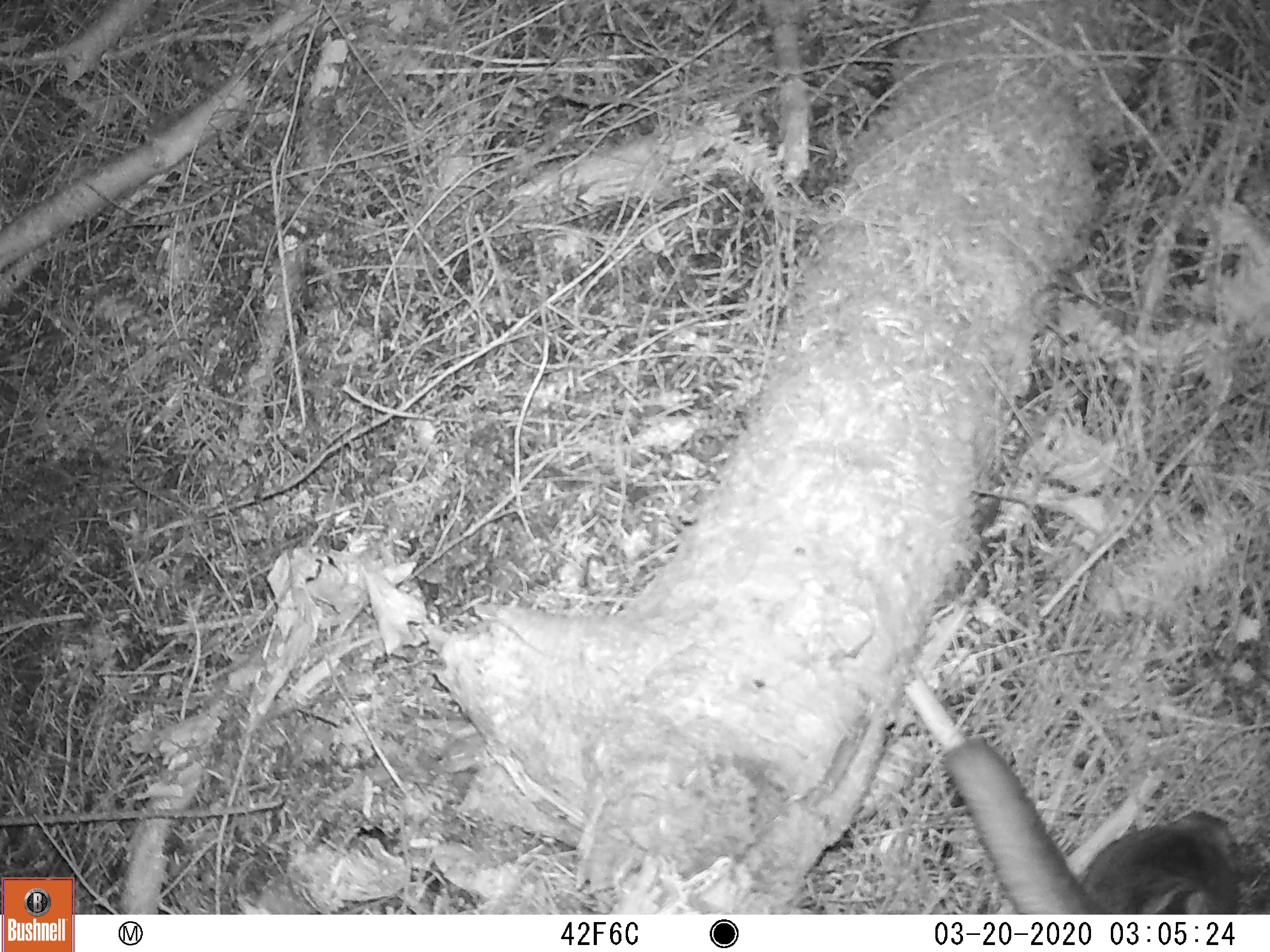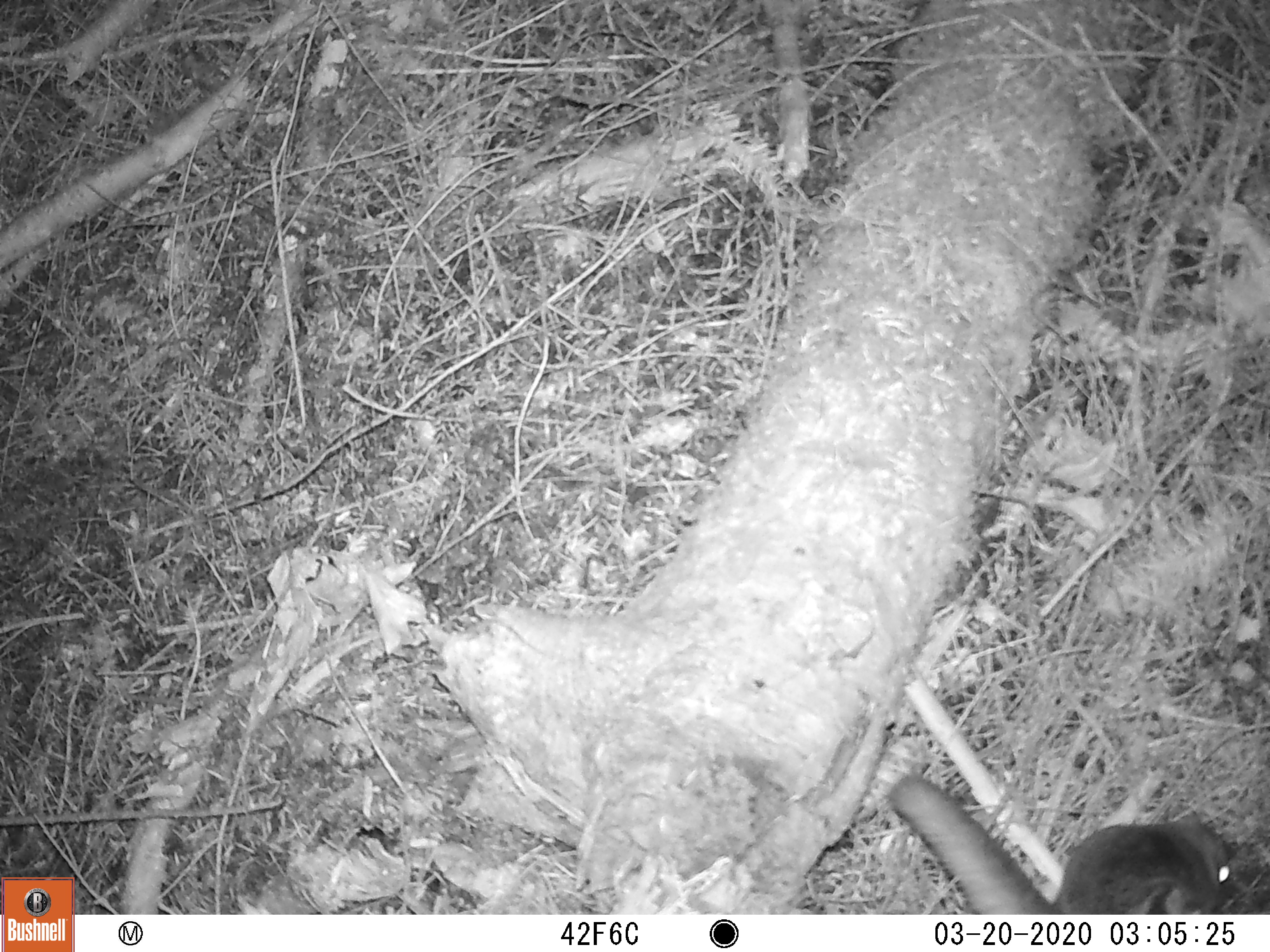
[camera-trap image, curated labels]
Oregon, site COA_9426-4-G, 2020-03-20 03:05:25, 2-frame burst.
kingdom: Animalia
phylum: Chordata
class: Mammalia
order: Rodentia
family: Sciuridae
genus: Glaucomys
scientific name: Glaucomys oregonensis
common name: humboldt's flying squirrel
Humboldt's flying squirrel (Glaucomys oregonensis).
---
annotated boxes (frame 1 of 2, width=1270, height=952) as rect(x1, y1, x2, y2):
humboldt's flying squirrel: rect(931, 723, 1247, 911)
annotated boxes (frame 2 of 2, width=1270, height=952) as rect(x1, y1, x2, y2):
humboldt's flying squirrel: rect(879, 764, 1241, 912)